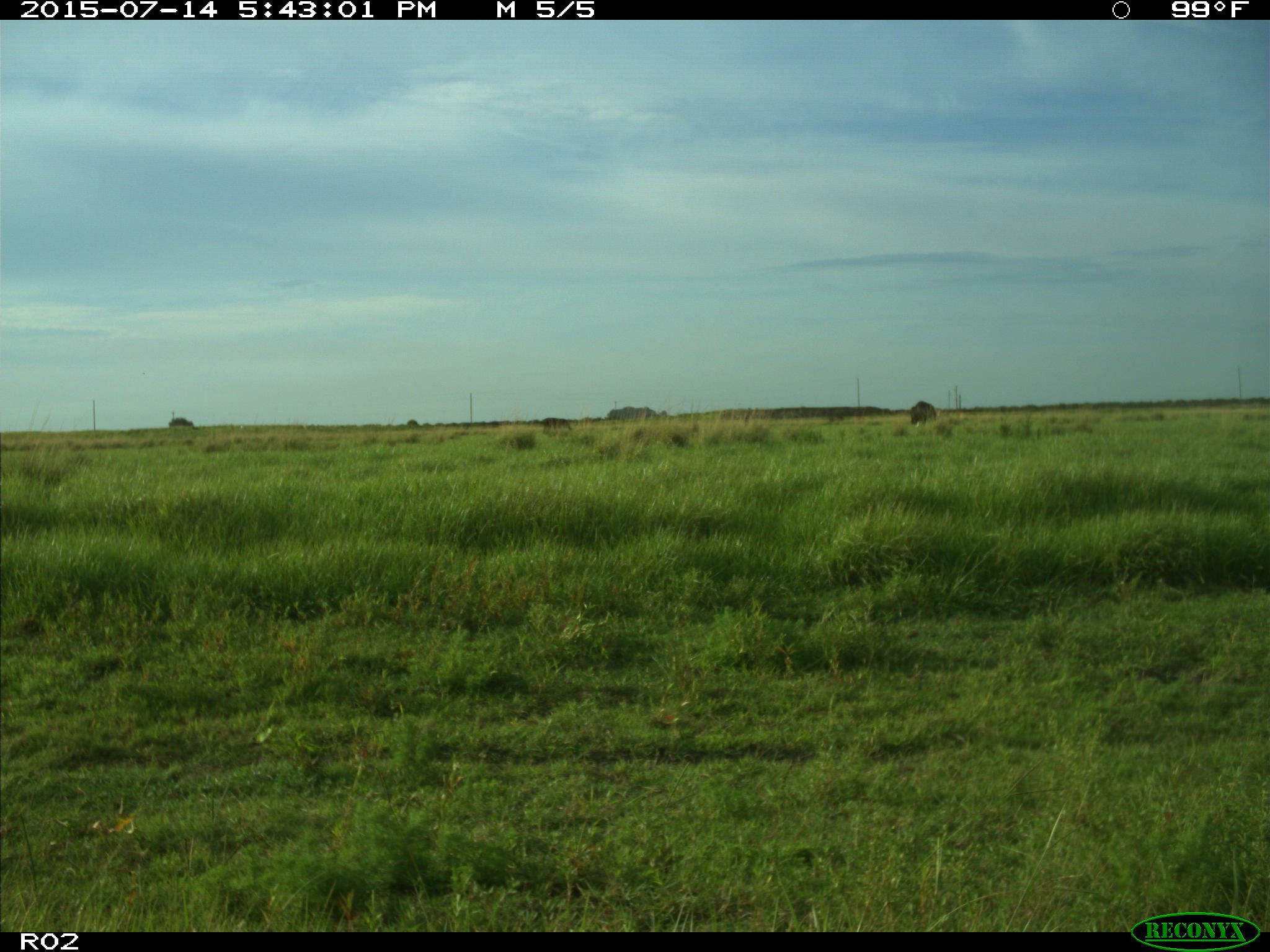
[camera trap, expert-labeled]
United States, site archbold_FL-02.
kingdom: Animalia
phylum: Chordata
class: Mammalia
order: Artiodactyla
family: Bovidae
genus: Bos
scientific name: Bos taurus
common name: domestic cow